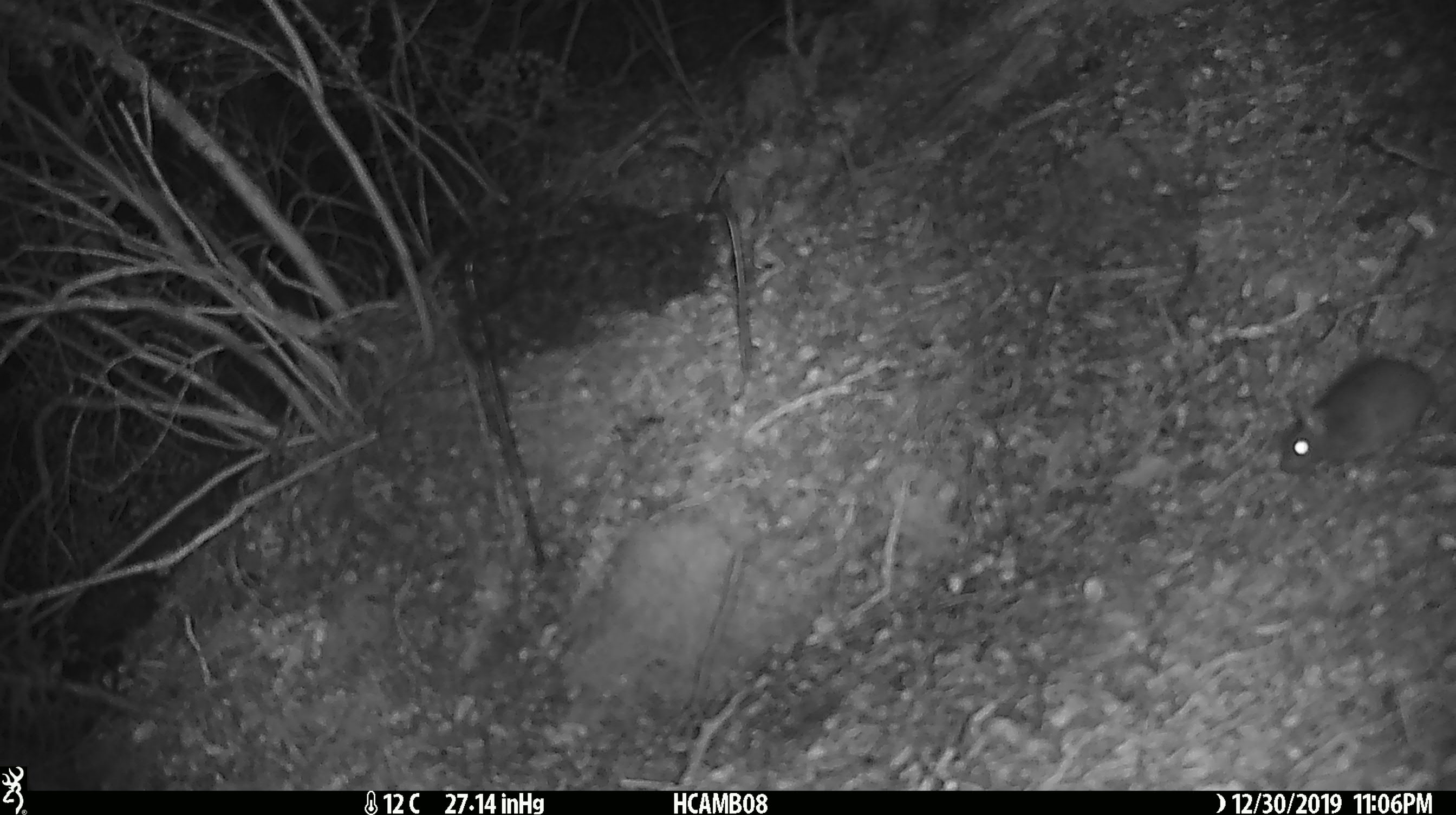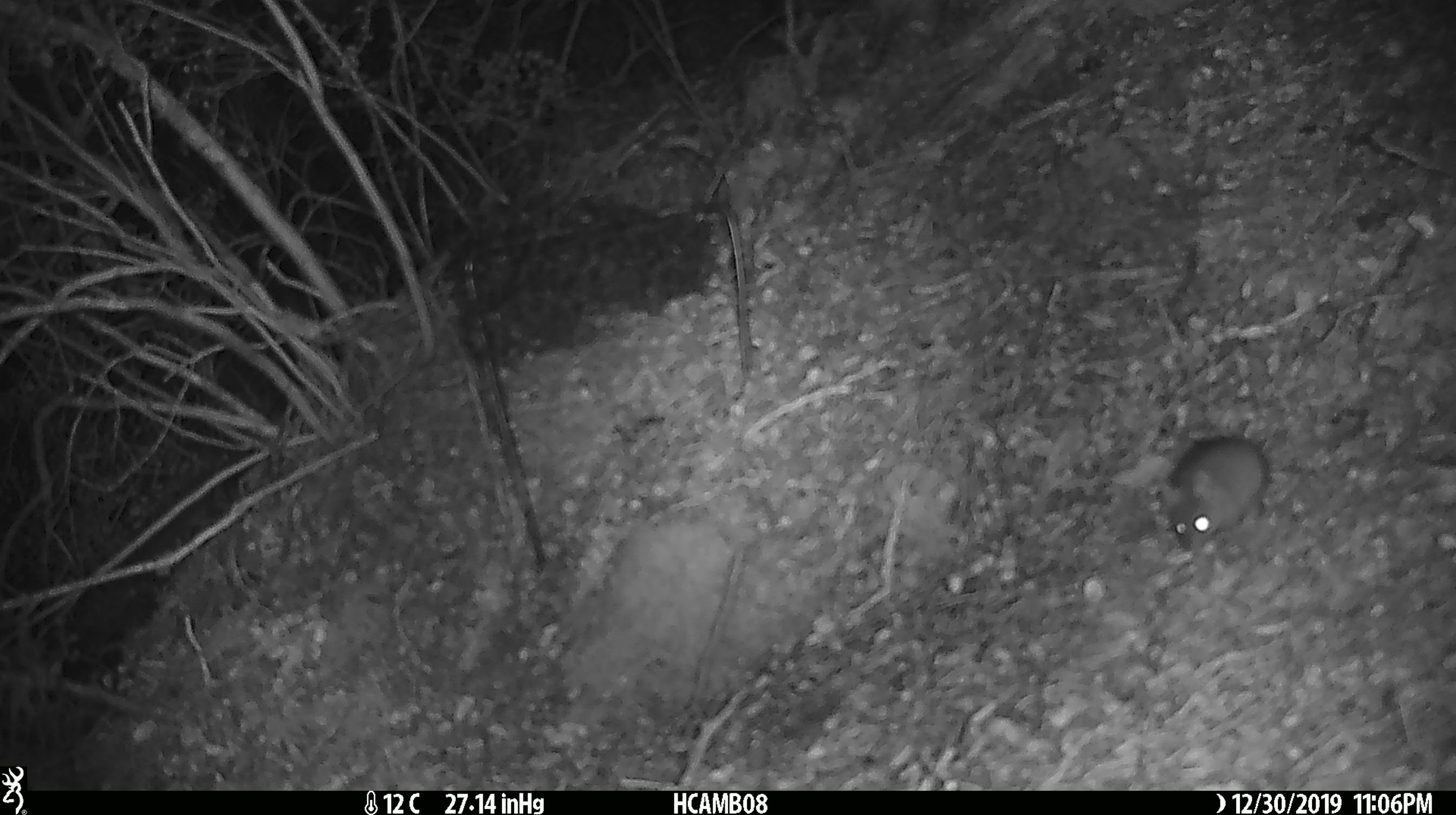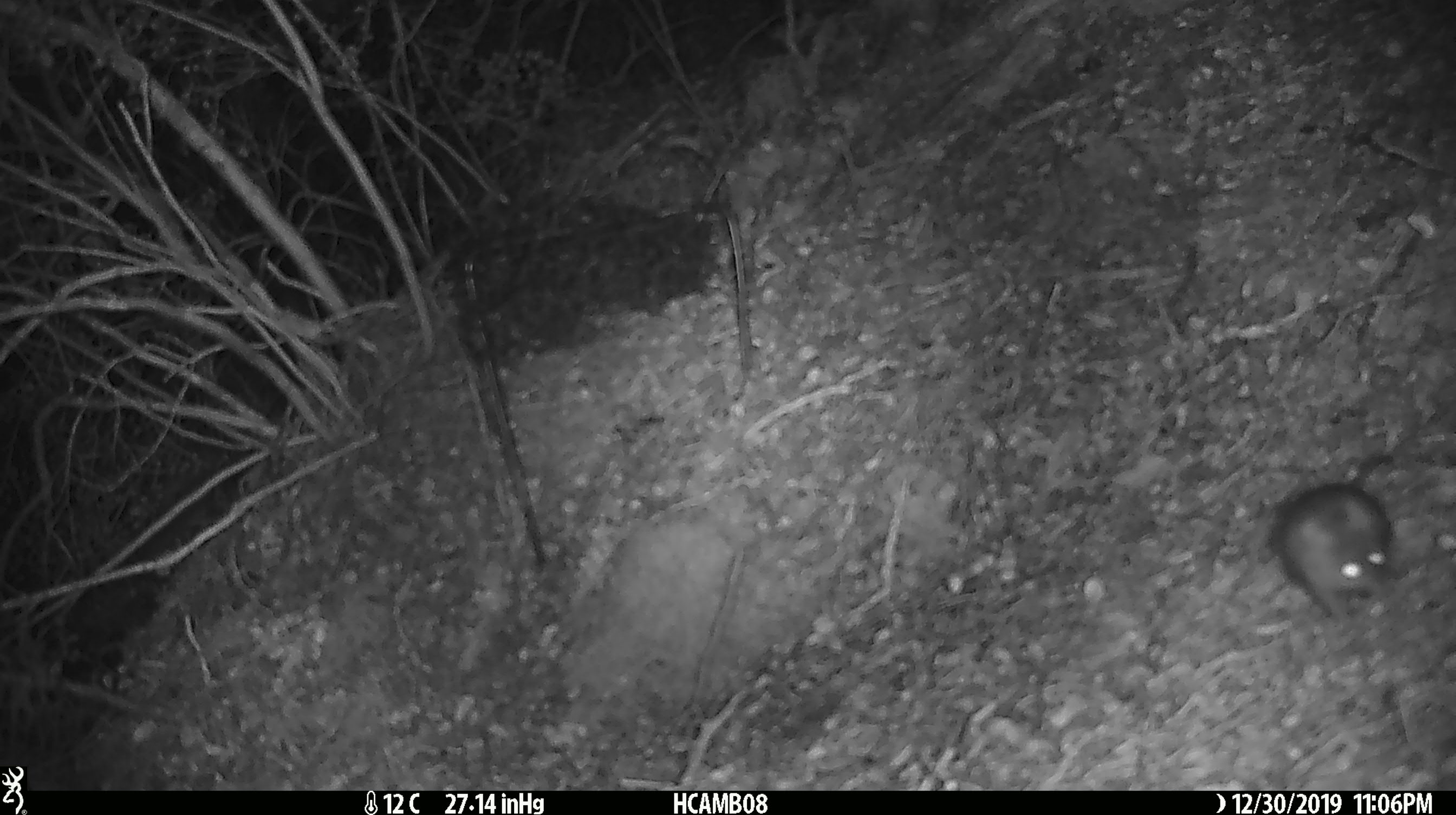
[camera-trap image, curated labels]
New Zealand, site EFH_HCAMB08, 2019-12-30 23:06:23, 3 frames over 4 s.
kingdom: Animalia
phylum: Chordata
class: Mammalia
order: Rodentia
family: Muridae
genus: Mus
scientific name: Mus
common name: mouse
Mouse (Mus).